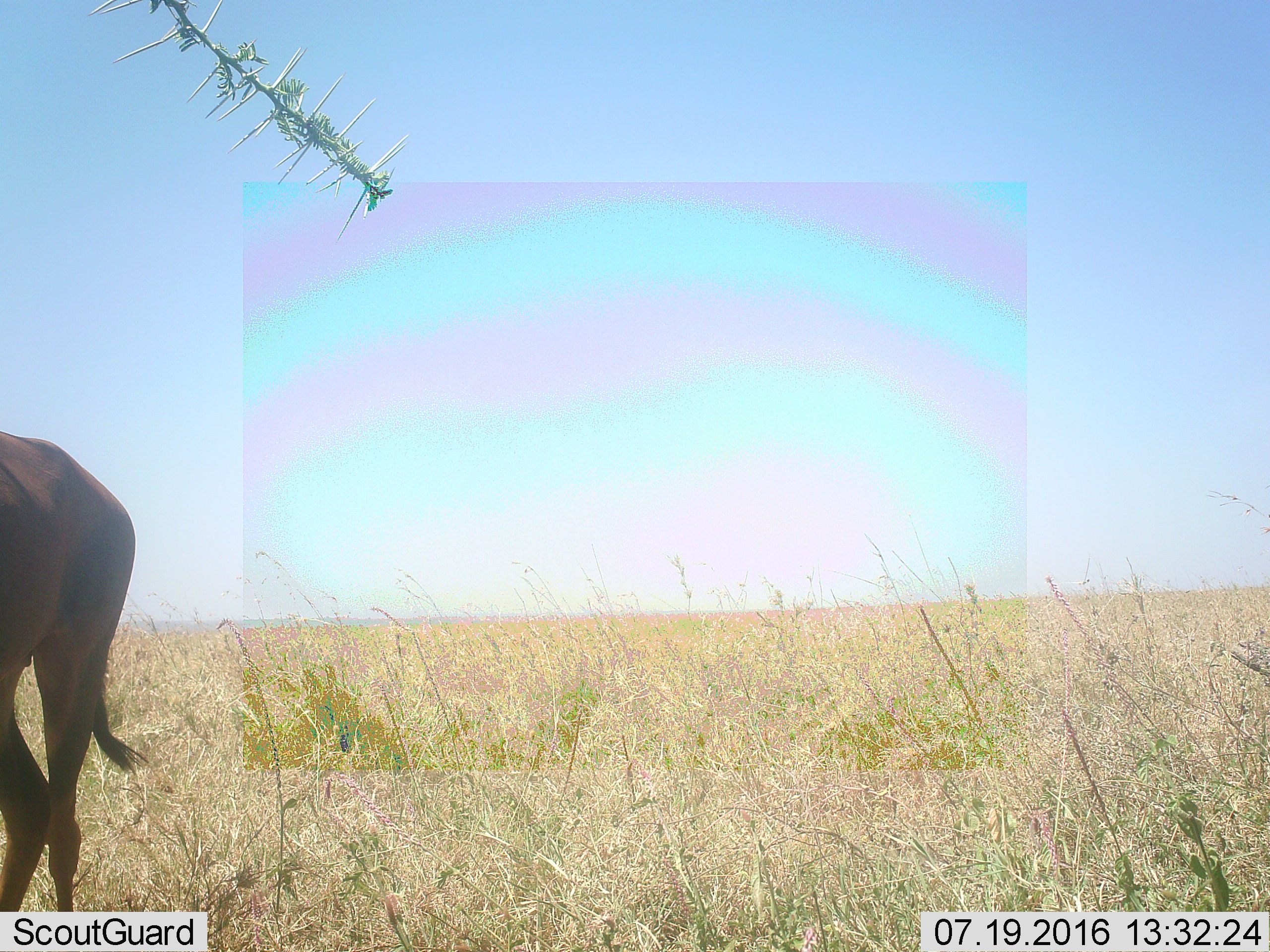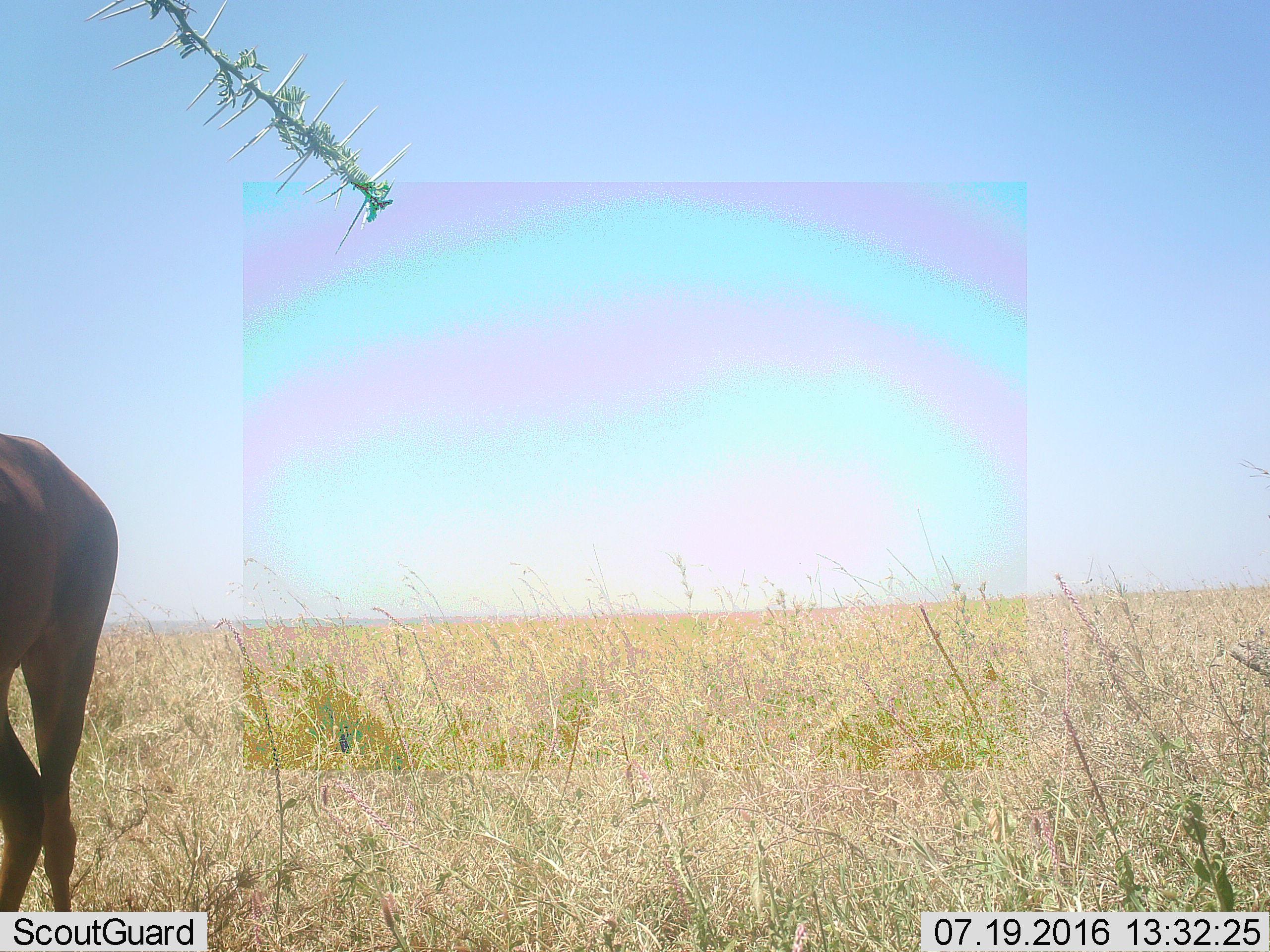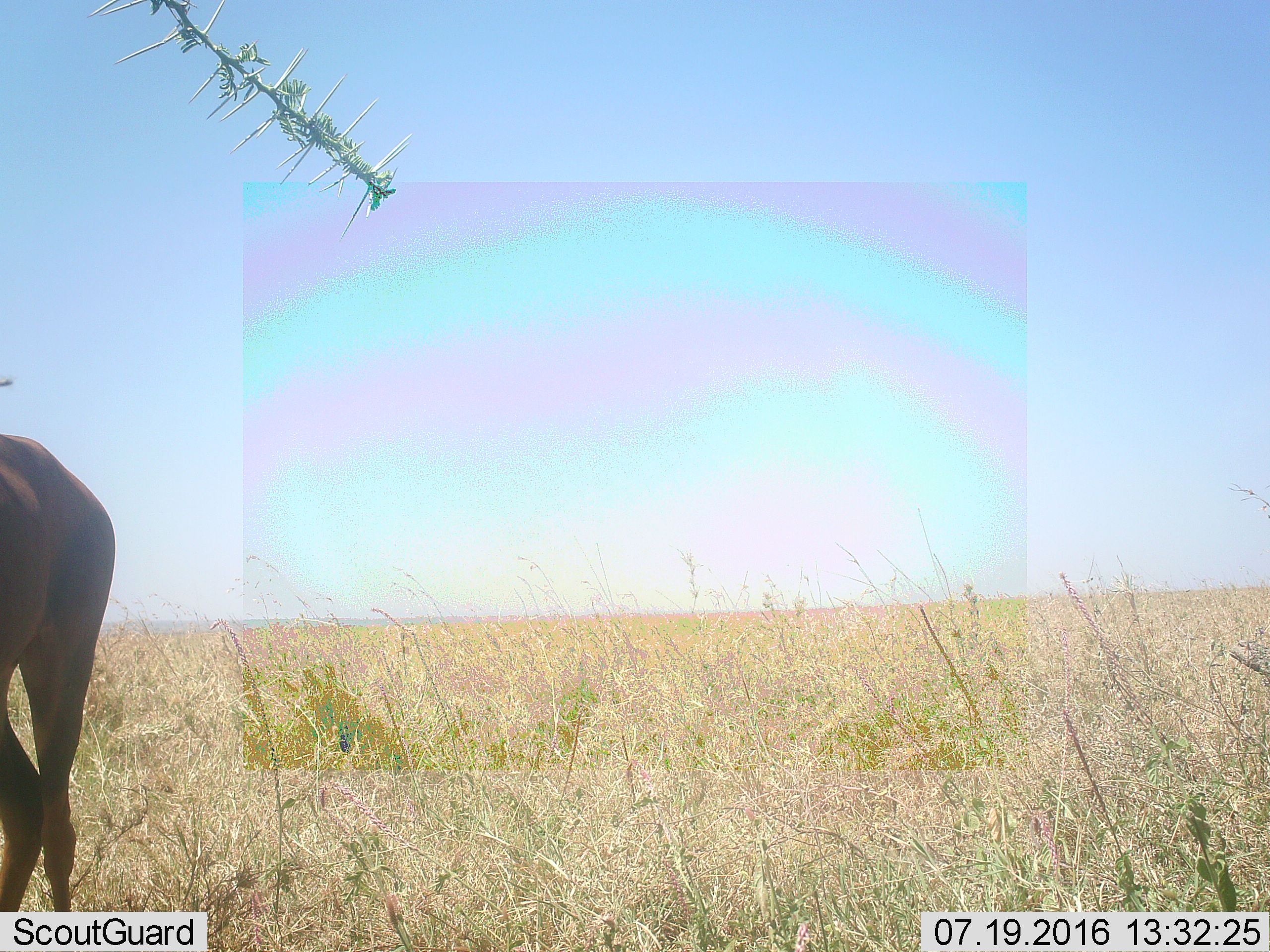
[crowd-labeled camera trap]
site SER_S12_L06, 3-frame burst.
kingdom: Animalia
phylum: Chordata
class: Mammalia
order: Artiodactyla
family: Bovidae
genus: Damaliscus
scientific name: Damaliscus lunatus jimela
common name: topi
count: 1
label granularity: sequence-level